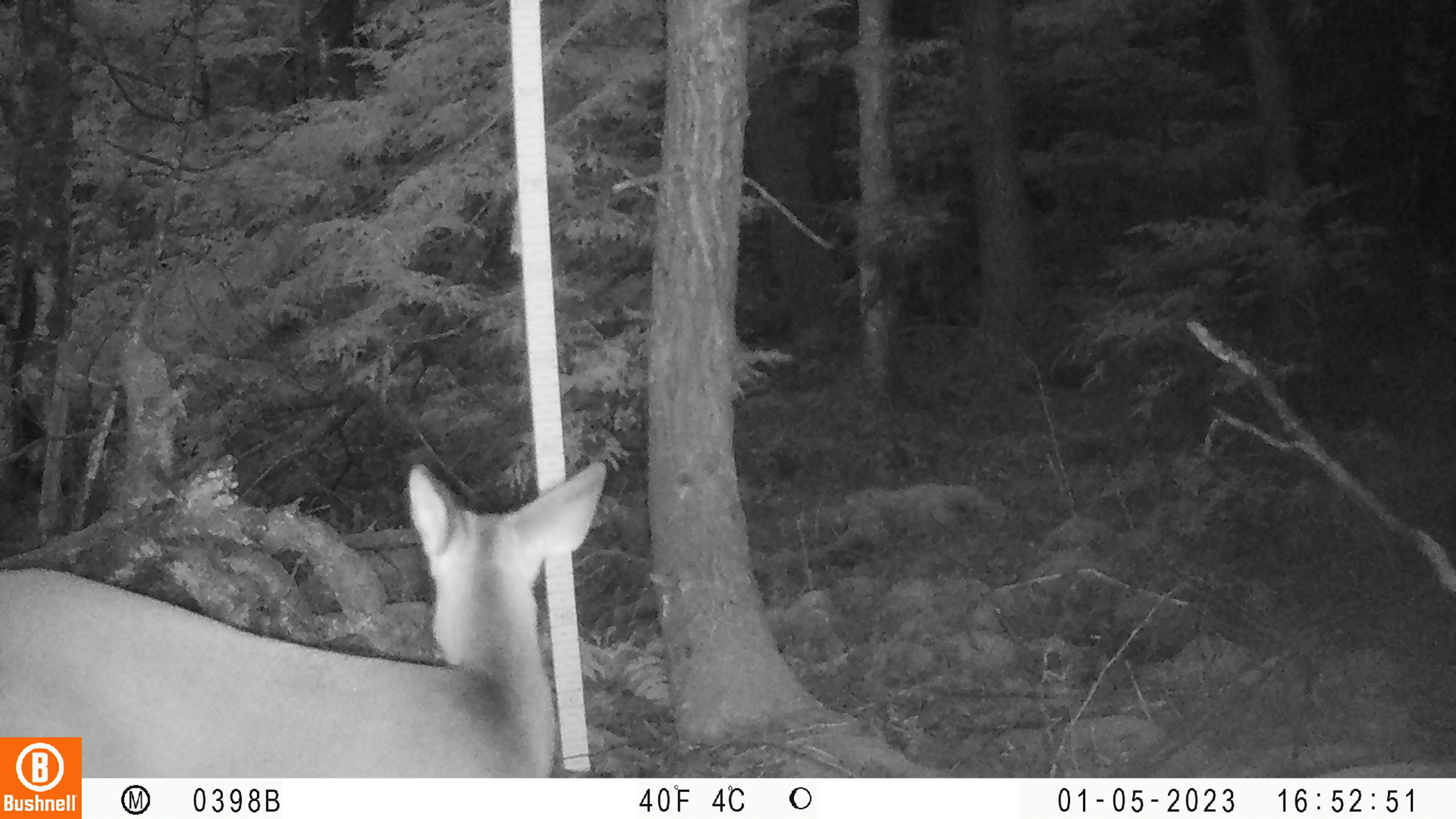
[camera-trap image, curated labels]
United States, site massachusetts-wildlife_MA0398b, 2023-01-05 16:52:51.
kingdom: Animalia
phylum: Chordata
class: Mammalia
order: Artiodactyla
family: Cervidae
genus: Odocoileus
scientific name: Odocoileus virginianus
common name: white-tailed deer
White-tailed deer (Odocoileus virginianus).